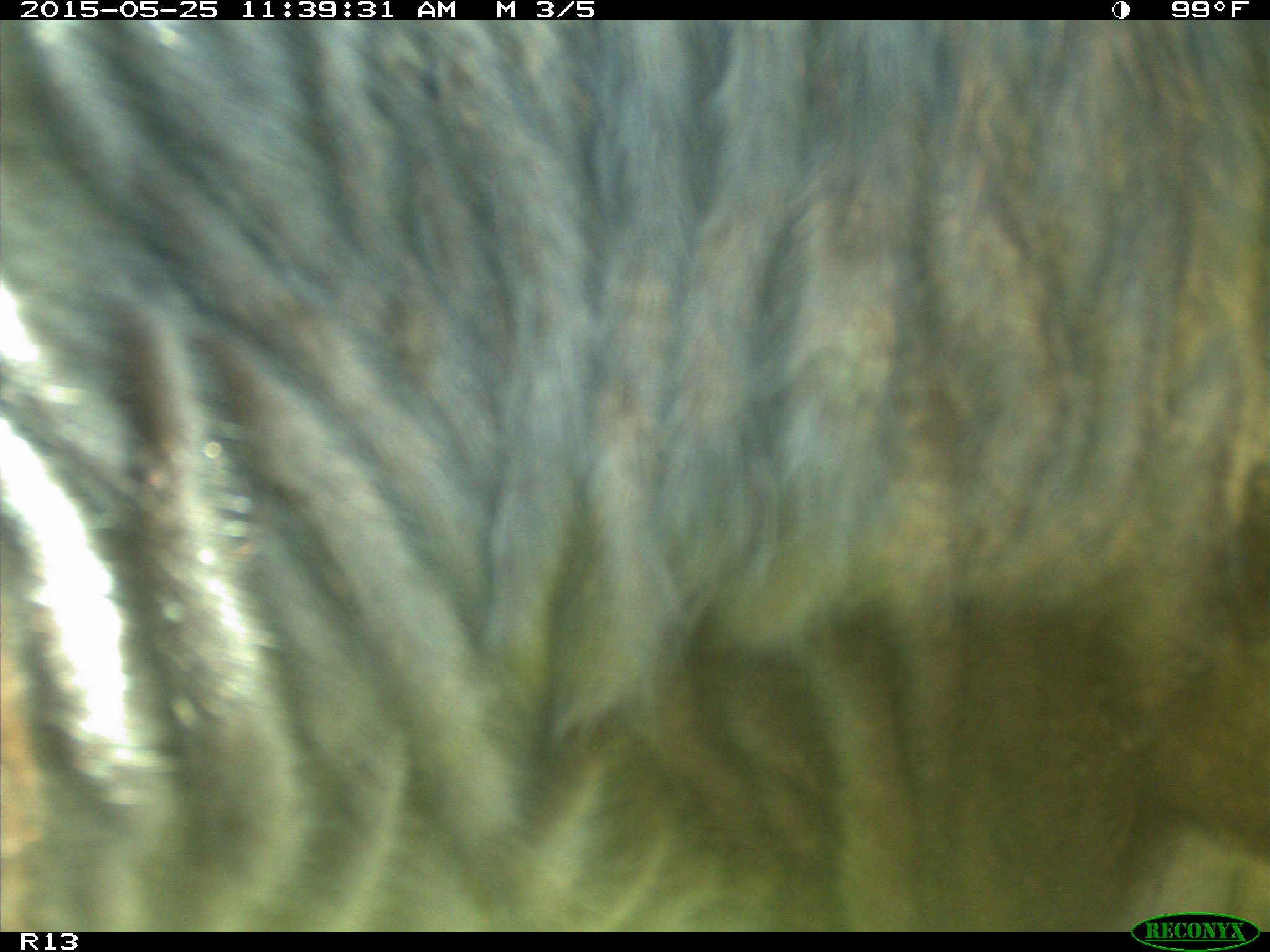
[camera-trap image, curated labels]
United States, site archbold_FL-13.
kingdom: Animalia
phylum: Chordata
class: Mammalia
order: Artiodactyla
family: Bovidae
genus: Bos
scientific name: Bos taurus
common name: domestic cow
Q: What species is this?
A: Bos taurus (domestic cow).